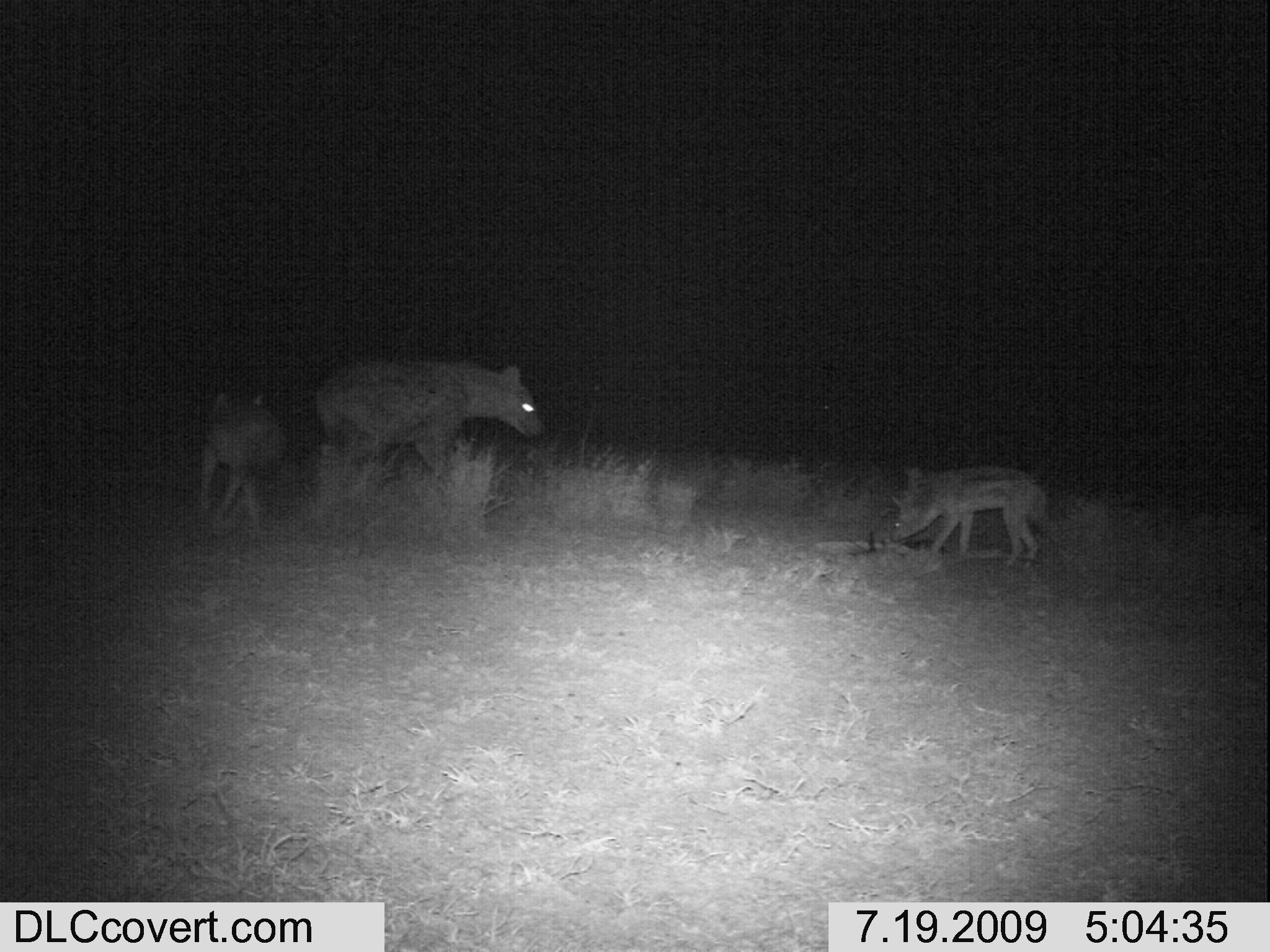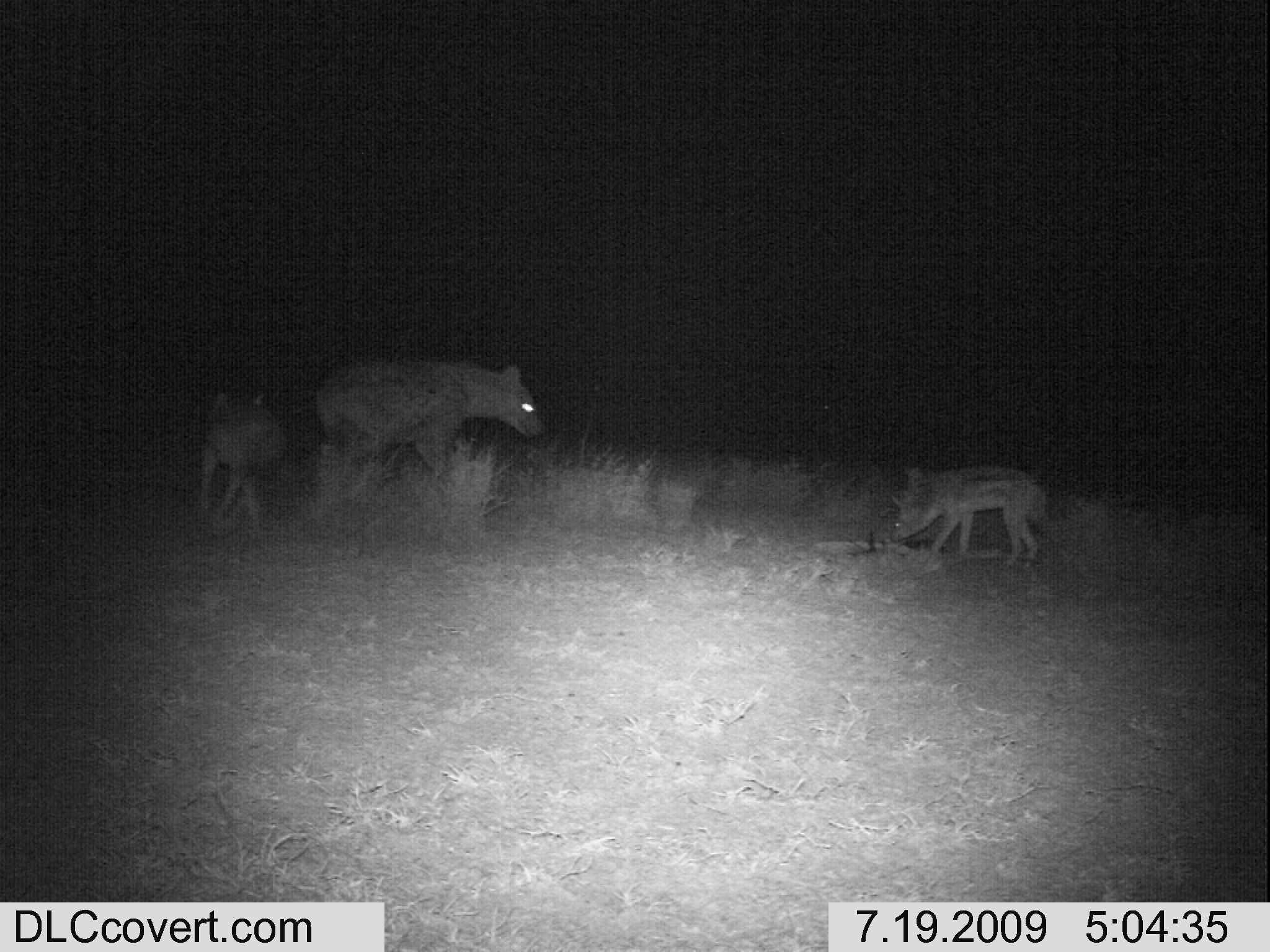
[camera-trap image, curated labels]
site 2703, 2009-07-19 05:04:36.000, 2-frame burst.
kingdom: Animalia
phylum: Chordata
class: Mammalia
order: Carnivora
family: Hyaenidae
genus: Crocuta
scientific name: Crocuta crocuta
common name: spotted hyena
Crocuta crocuta (spotted hyena), count 1.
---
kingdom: Animalia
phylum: Chordata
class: Mammalia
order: Carnivora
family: Canidae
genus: Lupulella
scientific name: Lupulella mesomelas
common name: black-backed jackal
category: canis mesomelas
Canis mesomelas (black-backed jackal) (Lupulella mesomelas), count 2.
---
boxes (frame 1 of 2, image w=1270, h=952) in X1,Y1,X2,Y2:
crocuta crocuta: 313,355,541,480; 889,463,1061,567; 198,389,284,531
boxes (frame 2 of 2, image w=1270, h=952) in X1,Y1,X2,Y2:
canis mesomelas: 313,354,542,480; 888,461,1048,567; 197,390,283,530